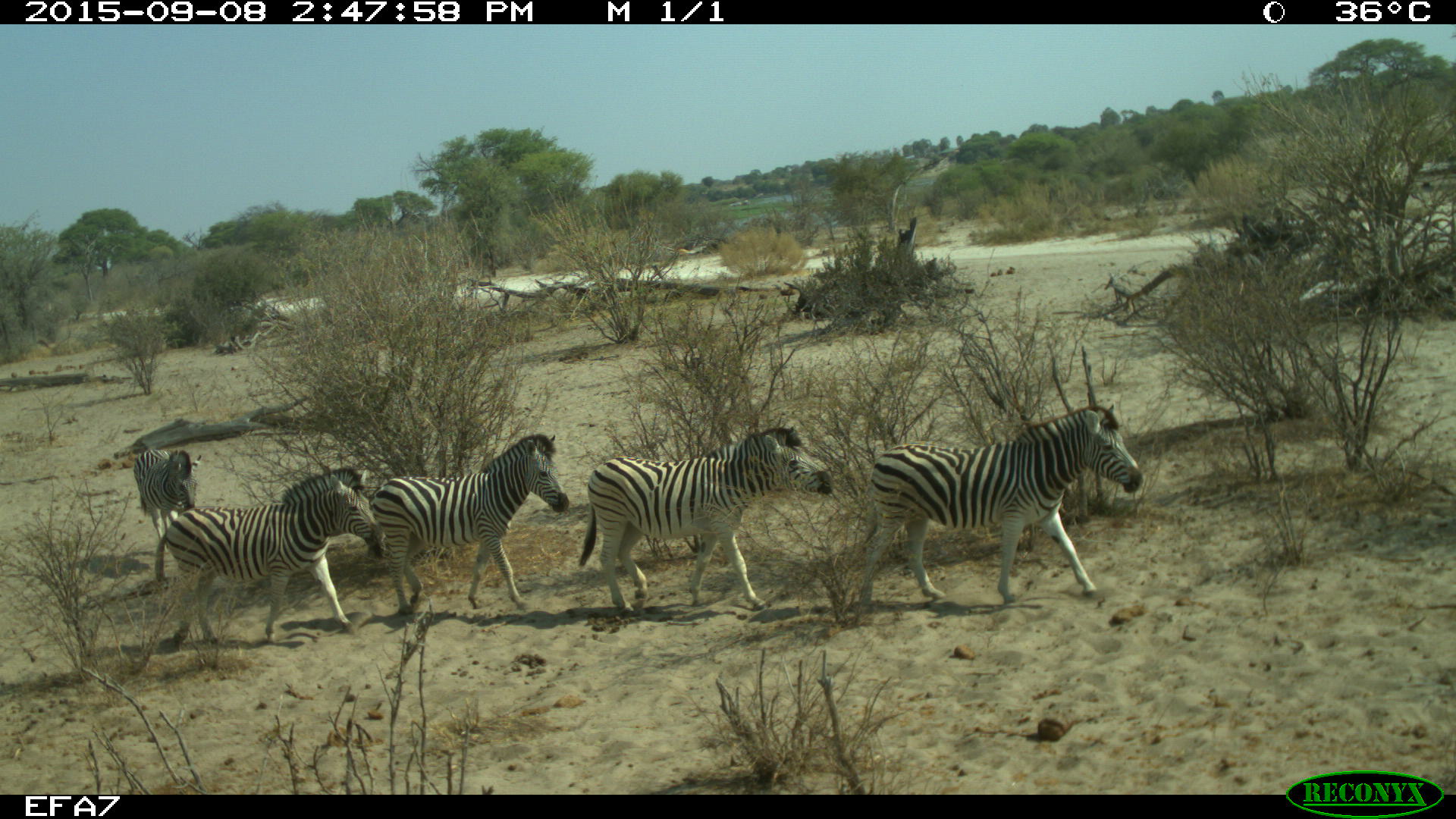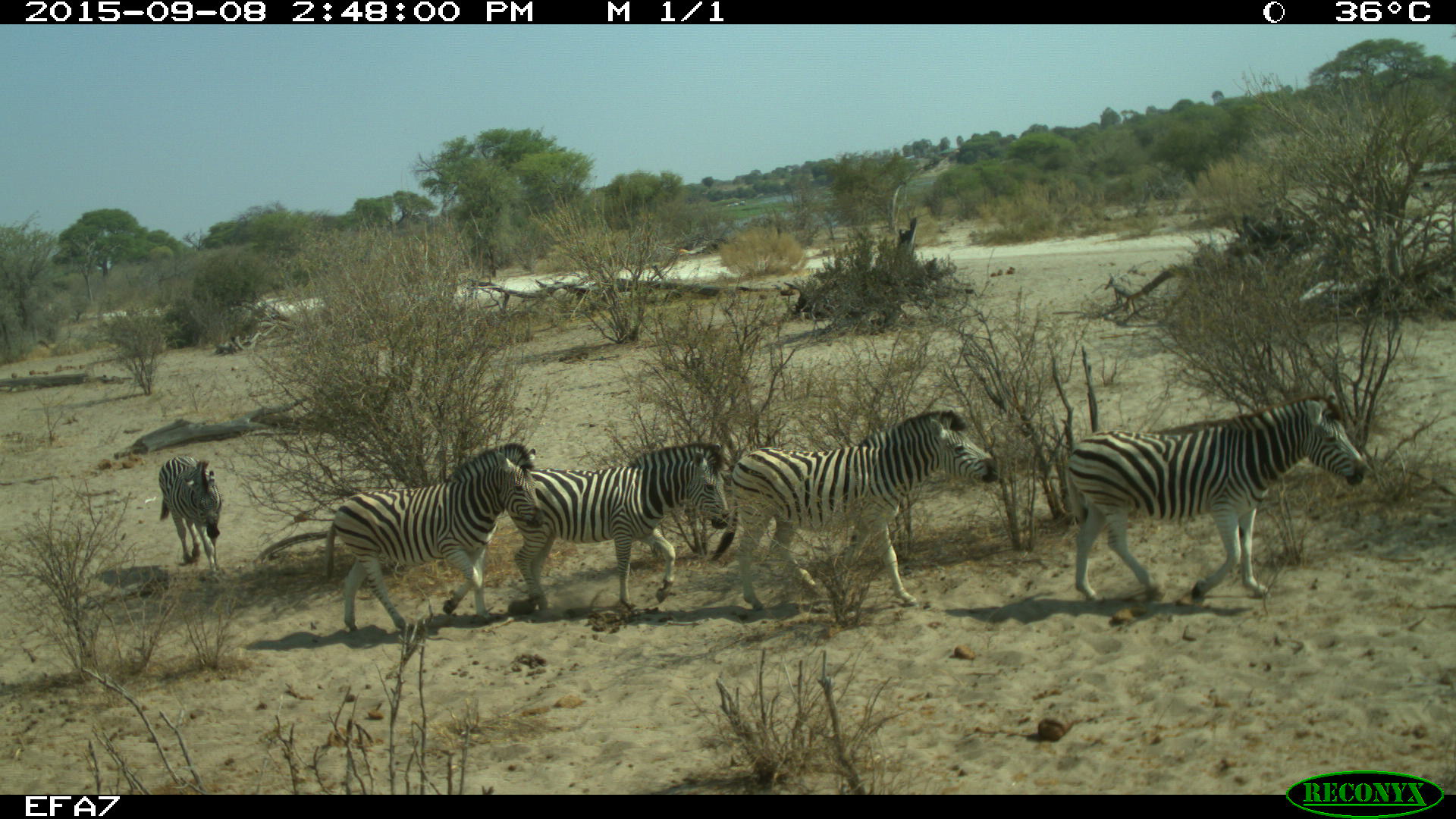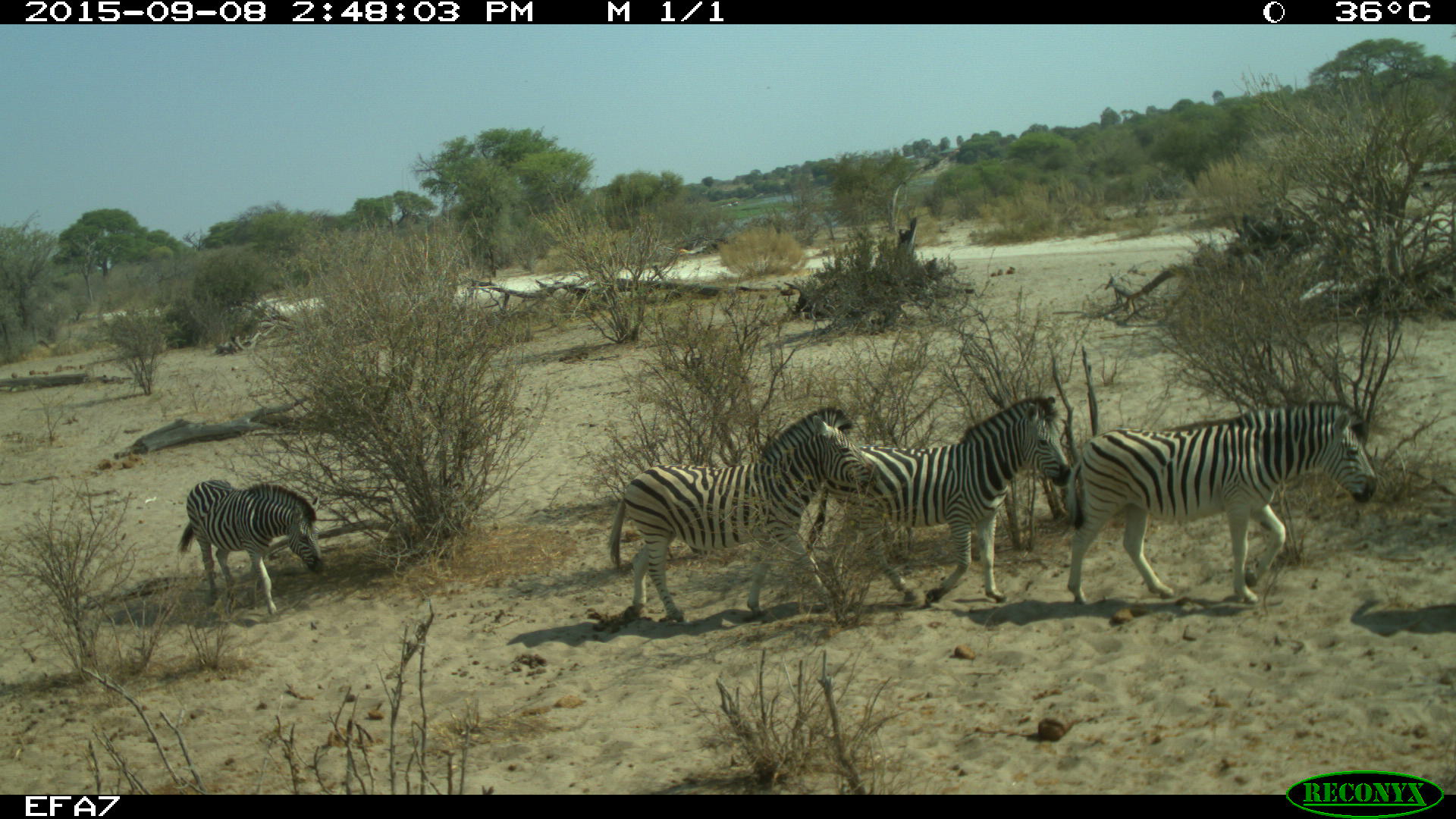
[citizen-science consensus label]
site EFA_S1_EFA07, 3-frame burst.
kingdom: Animalia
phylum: Chordata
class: Mammalia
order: Perissodactyla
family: Equidae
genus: Equus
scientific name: Equus quagga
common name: plains zebra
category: zebraplains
Zebraplains (plains zebra) (Equus quagga), count 5. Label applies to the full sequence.